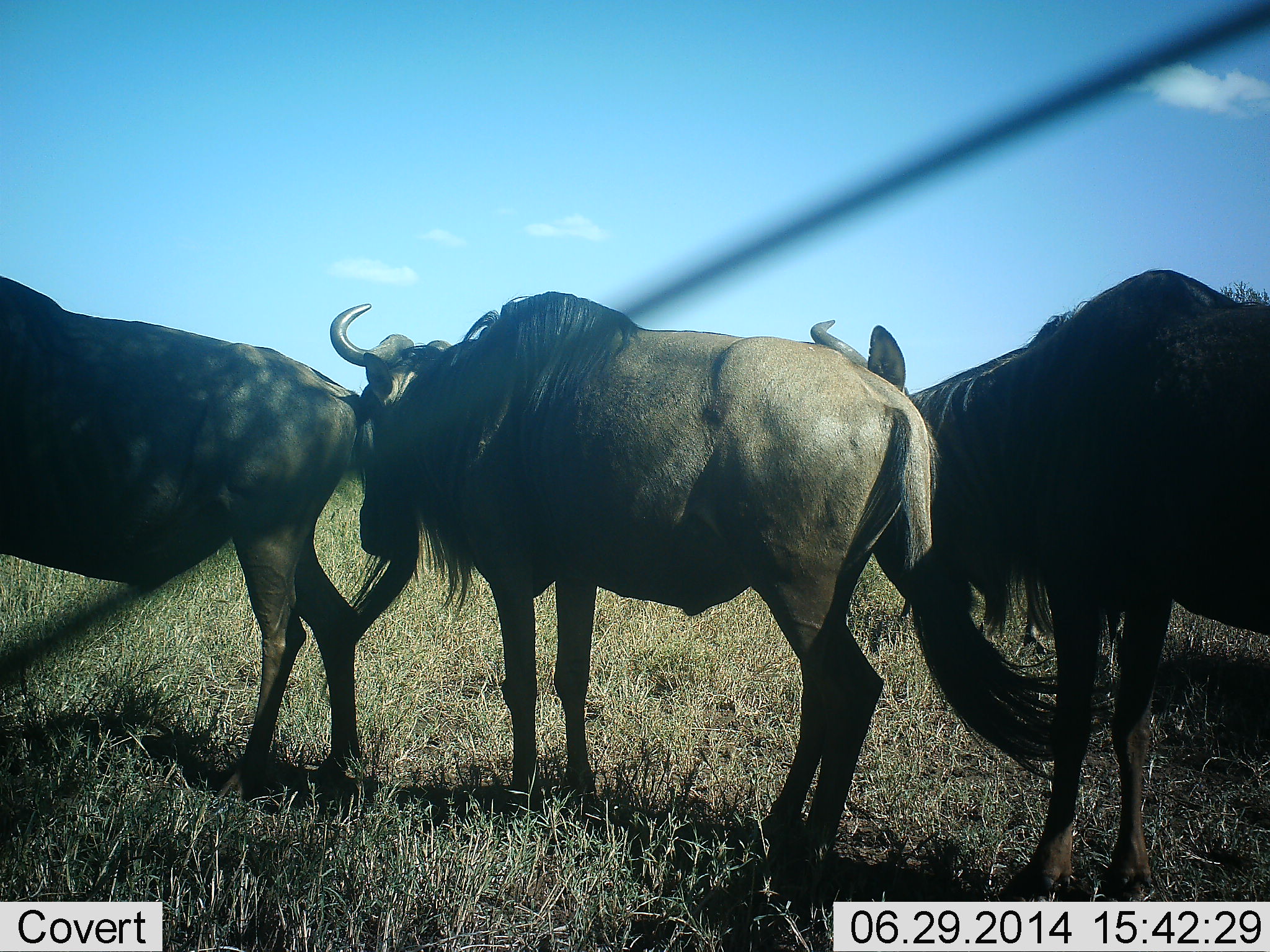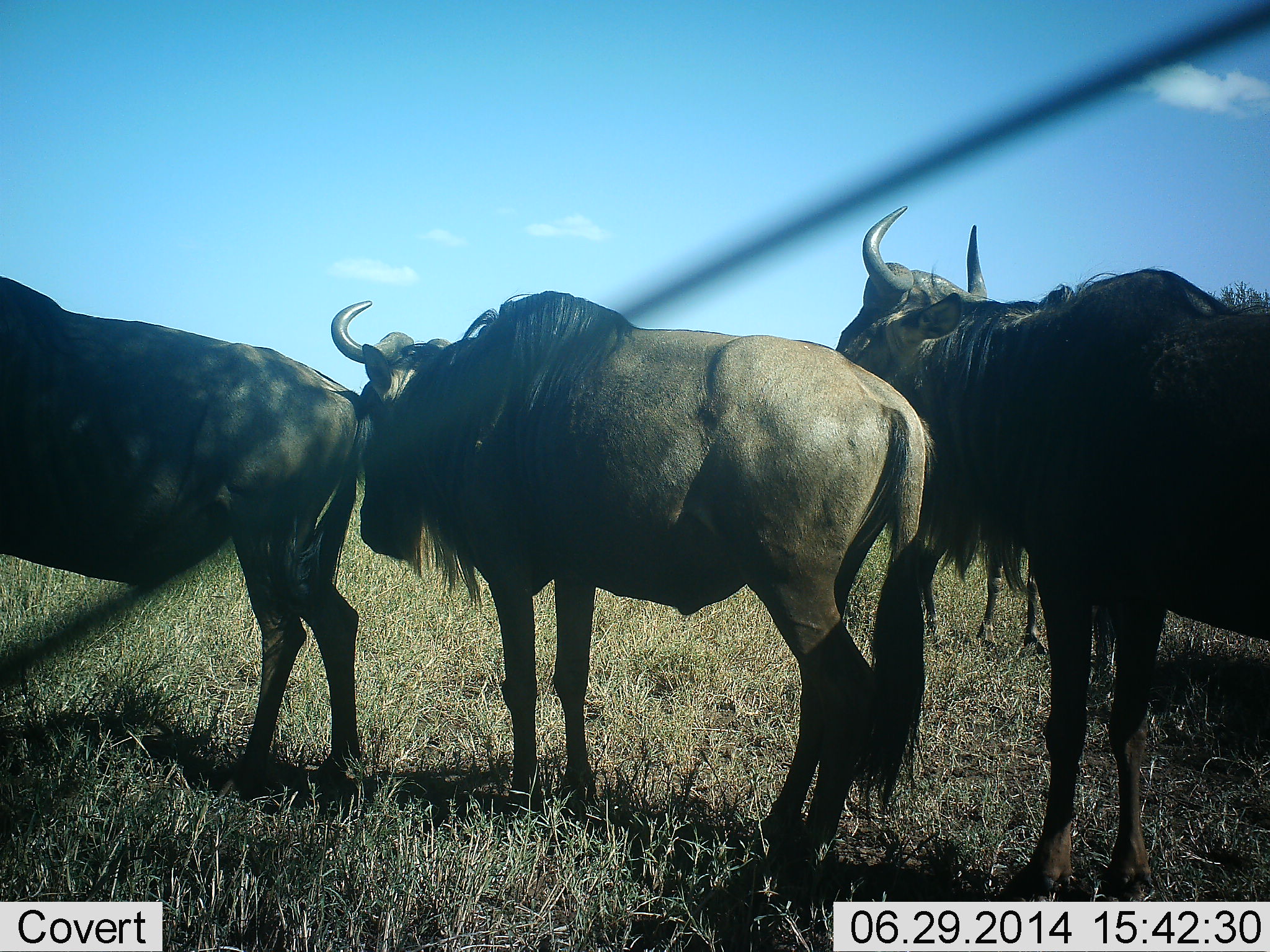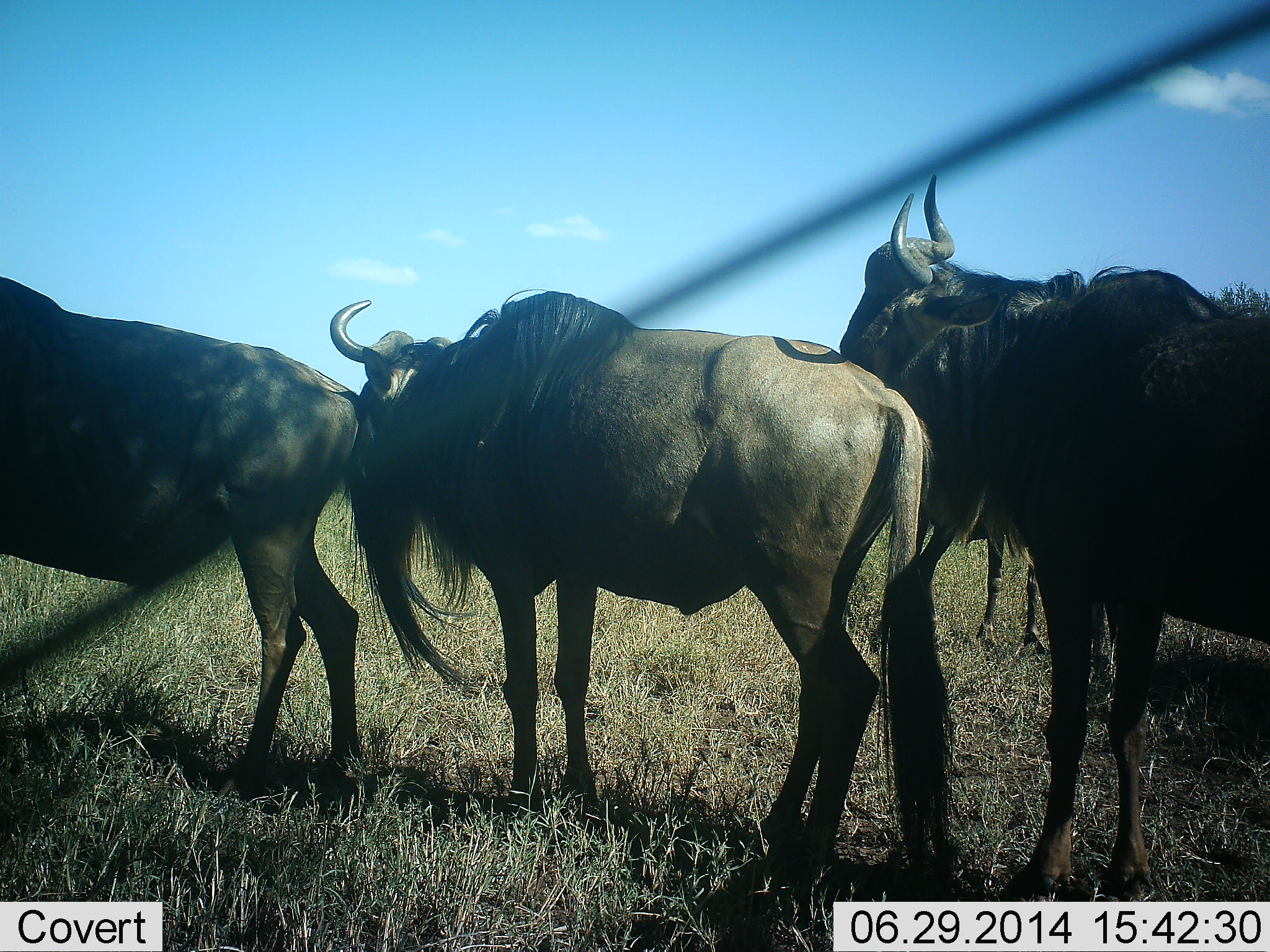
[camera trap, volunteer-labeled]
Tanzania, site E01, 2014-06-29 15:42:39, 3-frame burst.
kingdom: Animalia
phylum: Chordata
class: Mammalia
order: Artiodactyla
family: Bovidae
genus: Connochaetes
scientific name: Connochaetes taurinus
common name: blue wildebeest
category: wildebeest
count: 4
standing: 100%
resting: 0%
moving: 0%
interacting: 30%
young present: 0%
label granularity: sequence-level